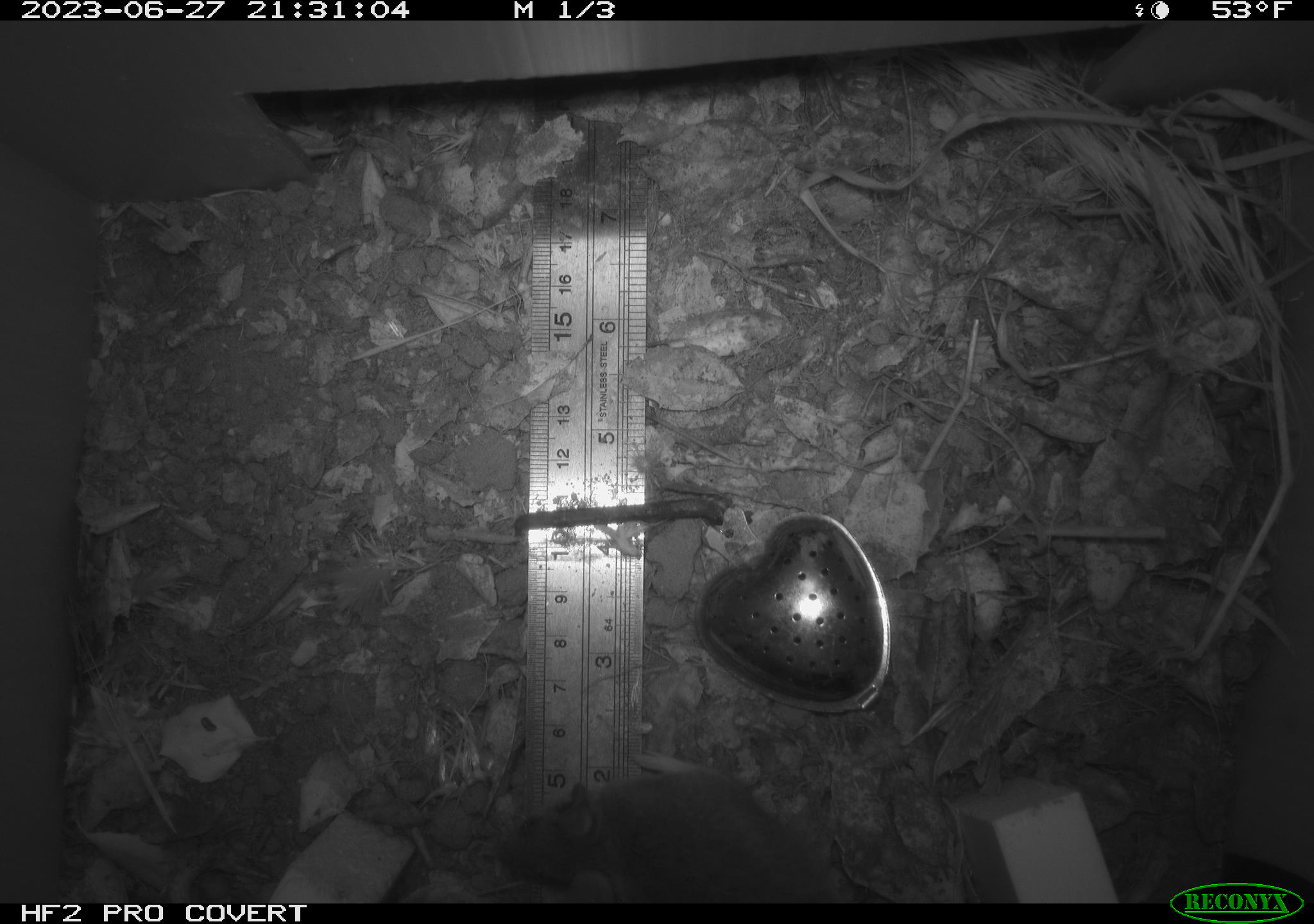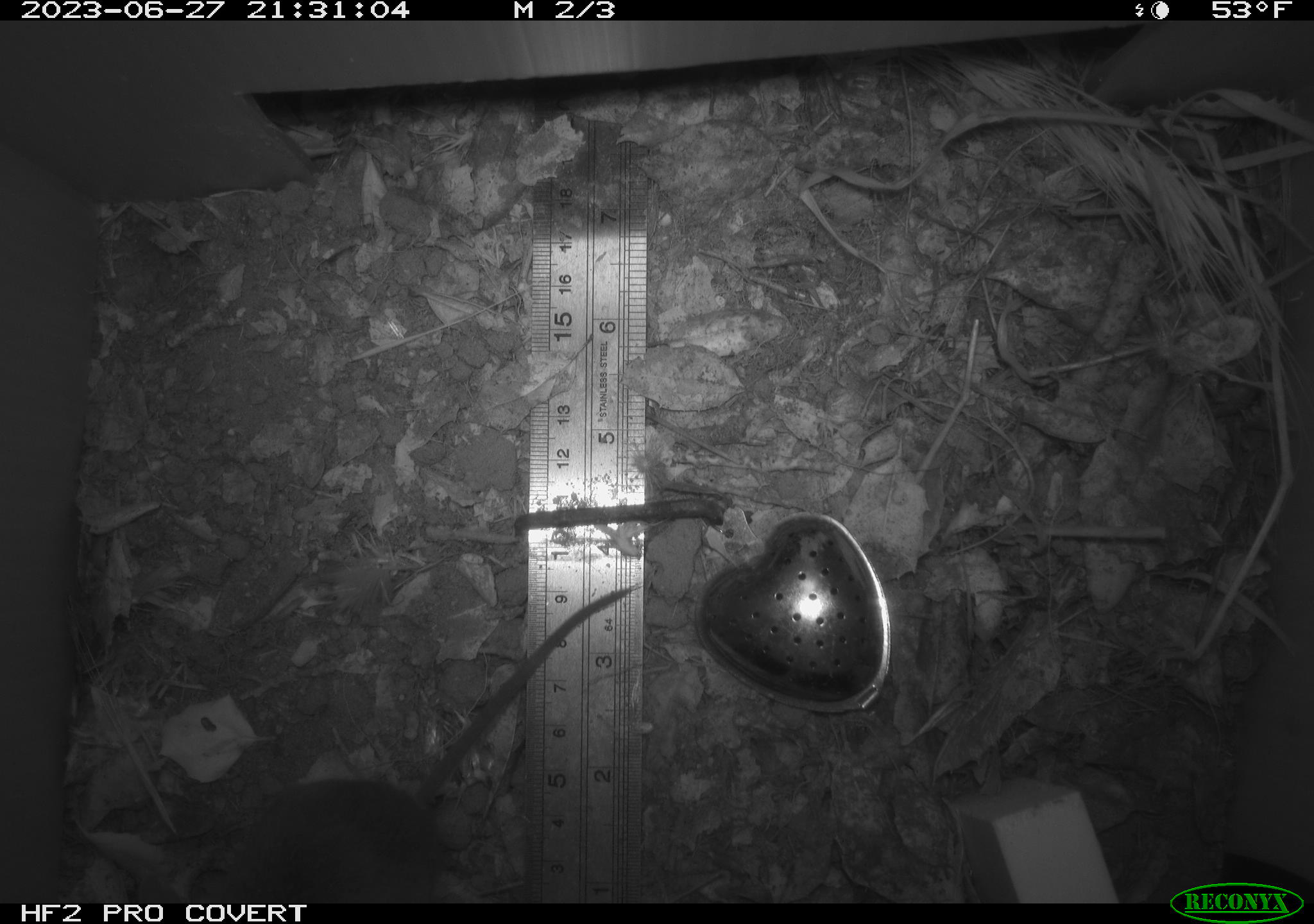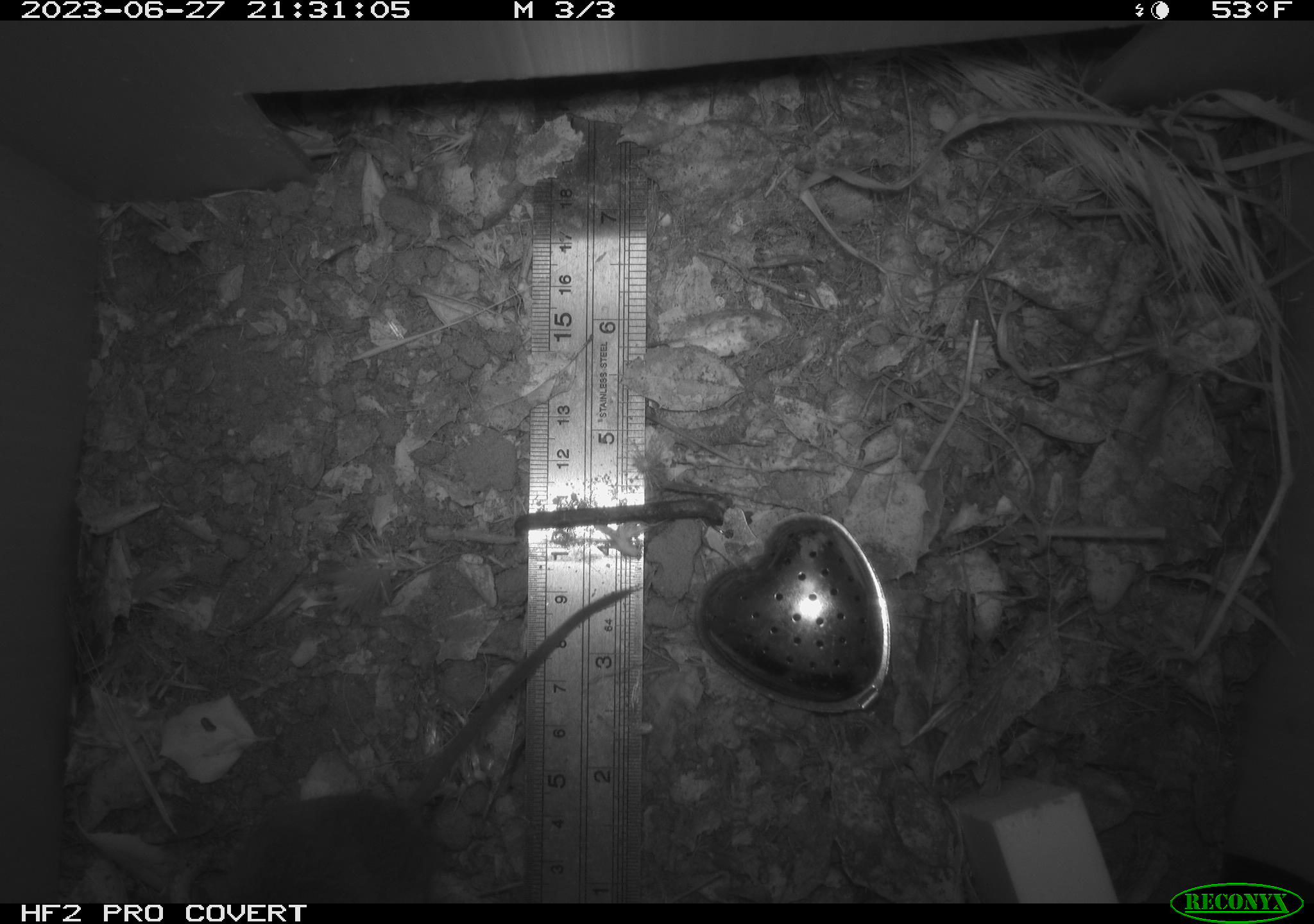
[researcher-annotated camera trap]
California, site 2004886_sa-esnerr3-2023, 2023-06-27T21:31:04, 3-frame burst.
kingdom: Animalia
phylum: Chordata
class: Mammalia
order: Rodentia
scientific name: Rodentia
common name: mouse species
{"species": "mouse species (Rodentia)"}